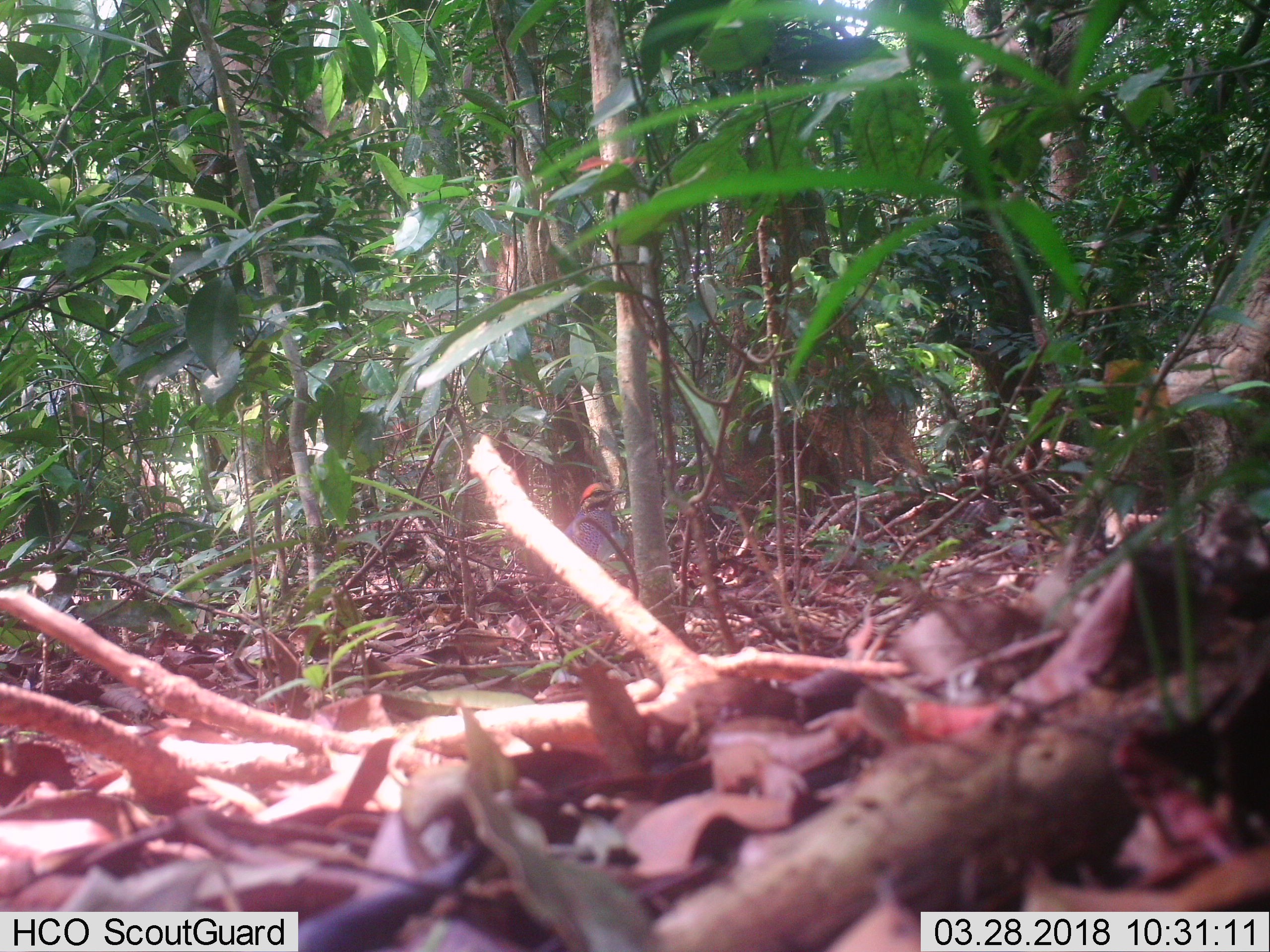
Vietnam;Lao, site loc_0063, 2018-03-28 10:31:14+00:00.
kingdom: Animalia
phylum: Chordata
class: Aves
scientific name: Aves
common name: bird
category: unidentified bird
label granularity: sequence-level